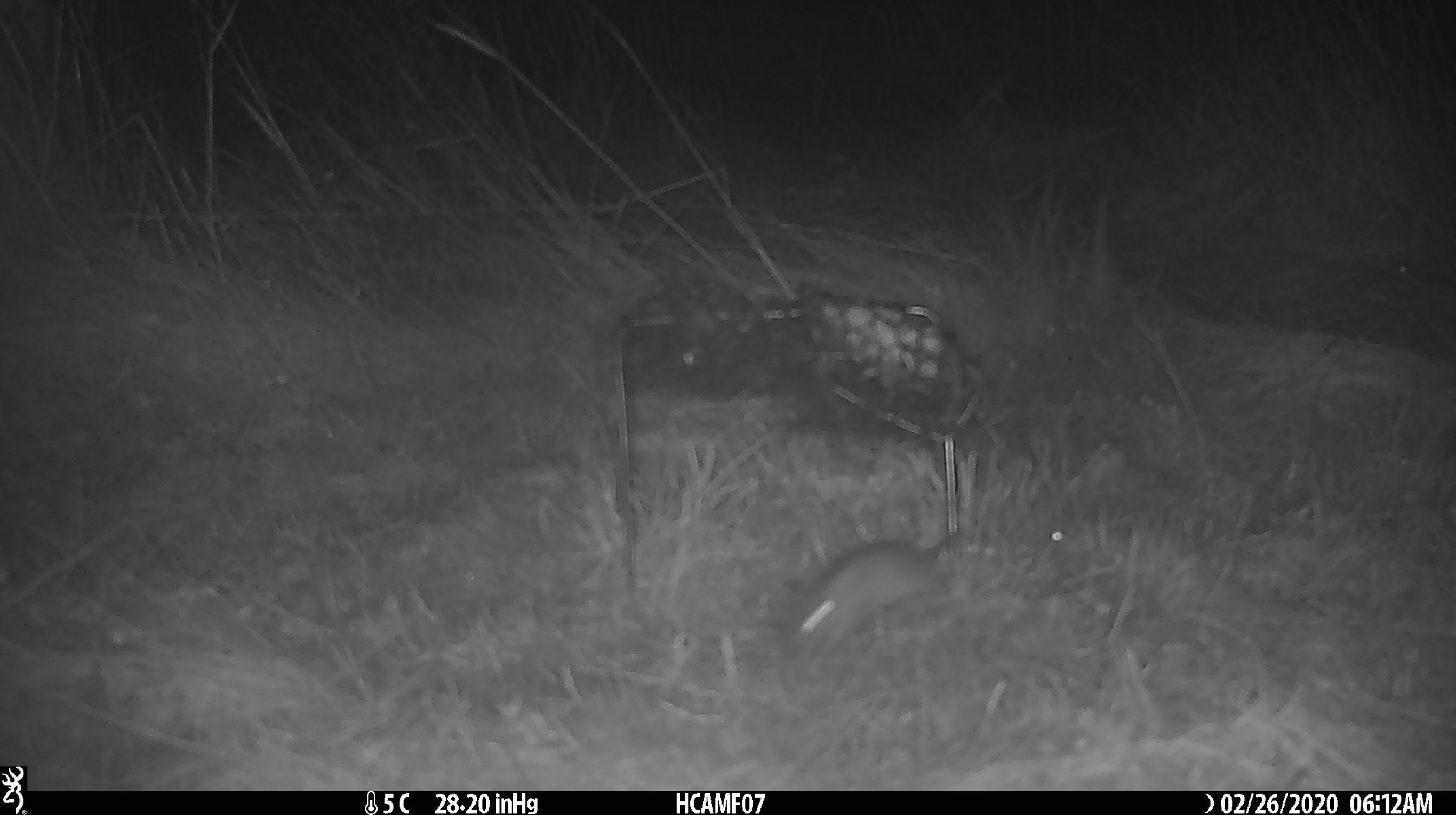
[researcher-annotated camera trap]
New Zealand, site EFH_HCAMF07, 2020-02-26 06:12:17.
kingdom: Animalia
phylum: Chordata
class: Mammalia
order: Rodentia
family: Muridae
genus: Mus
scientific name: Mus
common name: mouse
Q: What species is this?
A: Mouse (Mus).